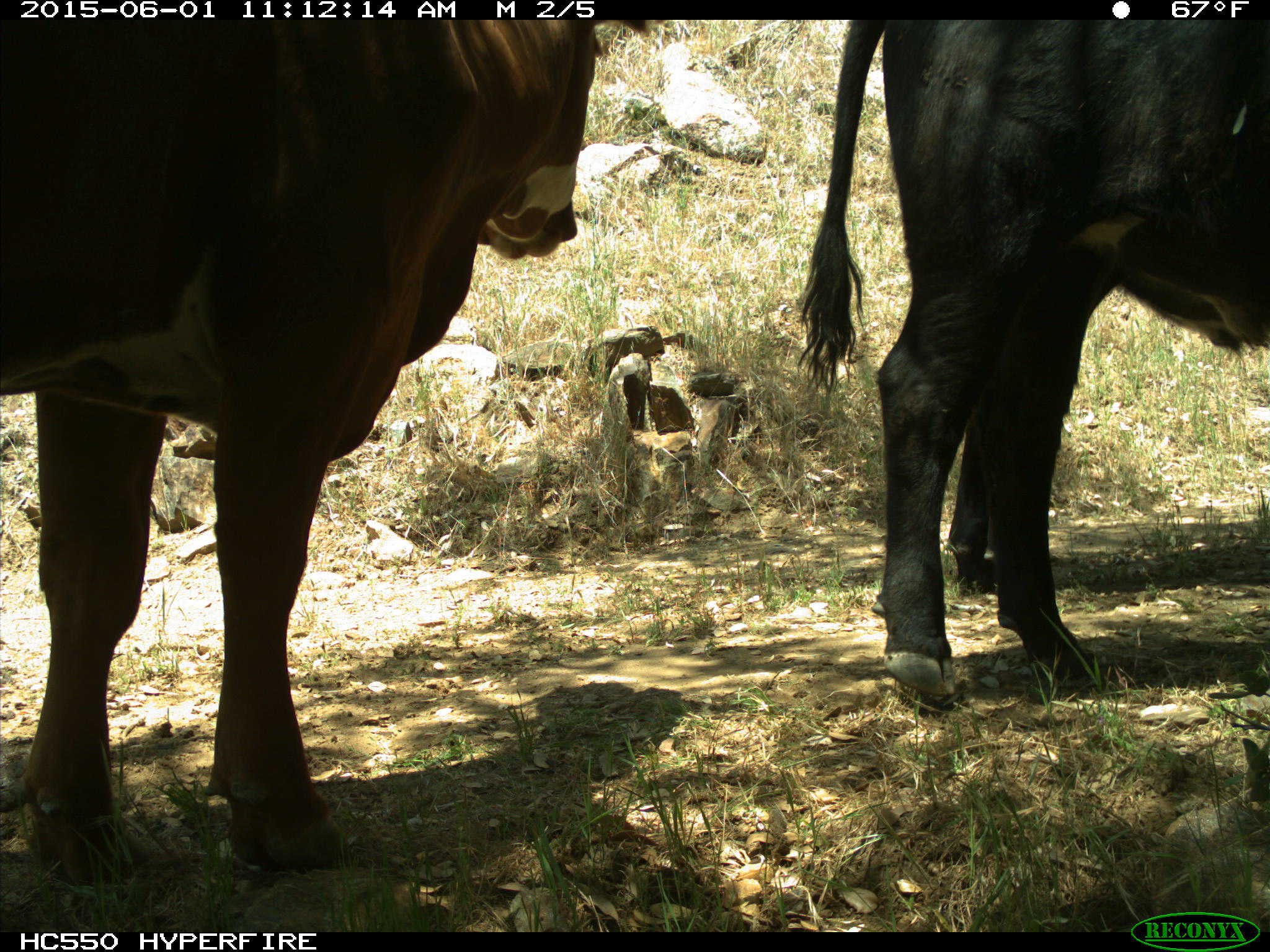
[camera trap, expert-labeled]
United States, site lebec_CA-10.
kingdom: Animalia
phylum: Chordata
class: Mammalia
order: Artiodactyla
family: Bovidae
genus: Bos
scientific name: Bos taurus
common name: domestic cow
Bos taurus (domestic cow).